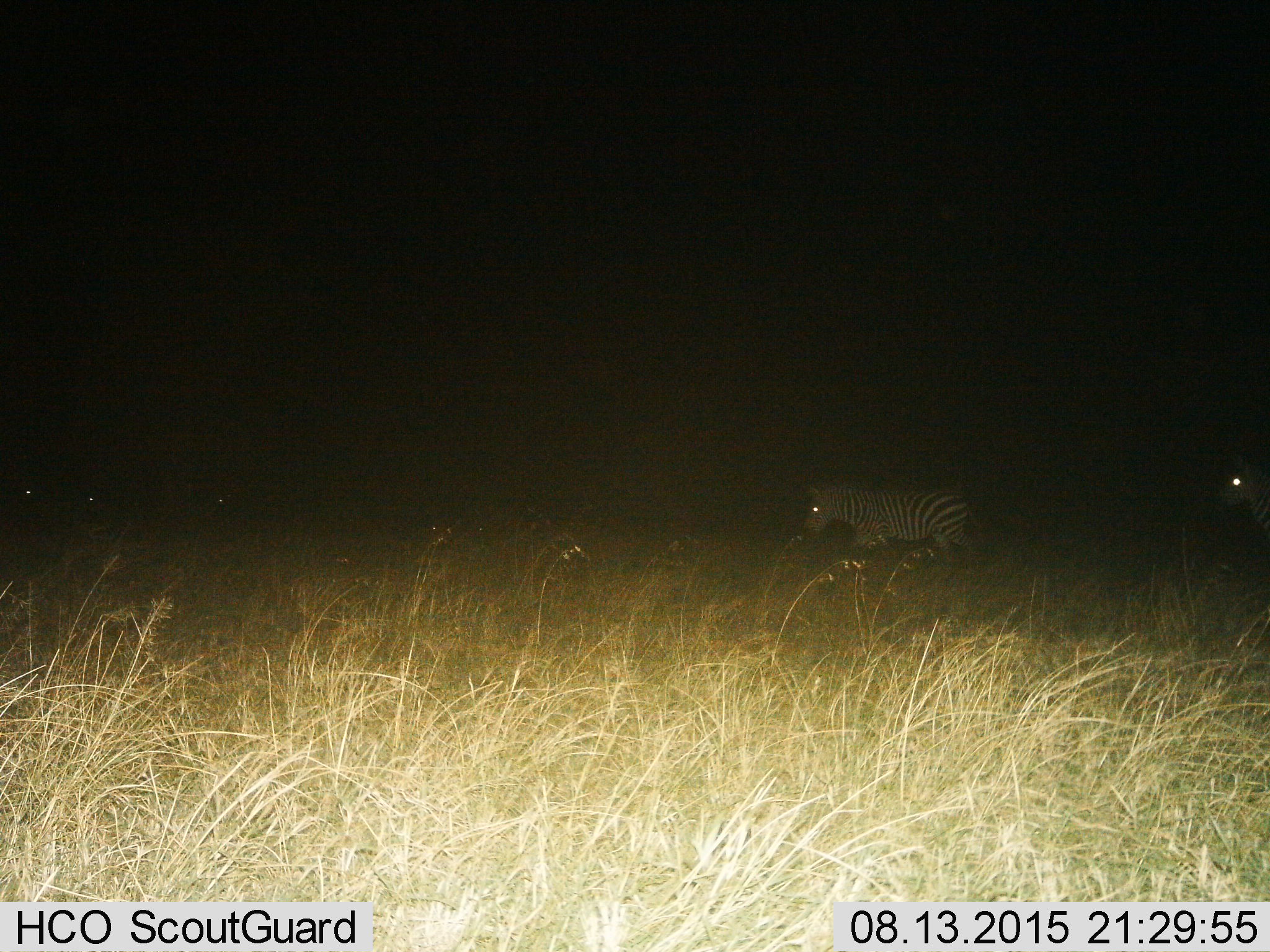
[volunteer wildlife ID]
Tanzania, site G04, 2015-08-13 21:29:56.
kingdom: Animalia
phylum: Chordata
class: Mammalia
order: Perissodactyla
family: Equidae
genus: Equus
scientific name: Equus quagga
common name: plains zebra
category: zebra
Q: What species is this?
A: Zebra (plains zebra) (Equus quagga).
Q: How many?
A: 2.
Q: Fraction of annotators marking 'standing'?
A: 24%.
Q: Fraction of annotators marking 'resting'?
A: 0%.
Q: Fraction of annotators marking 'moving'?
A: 76%.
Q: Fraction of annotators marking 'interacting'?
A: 0%.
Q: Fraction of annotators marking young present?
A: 6%.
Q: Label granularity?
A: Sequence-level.